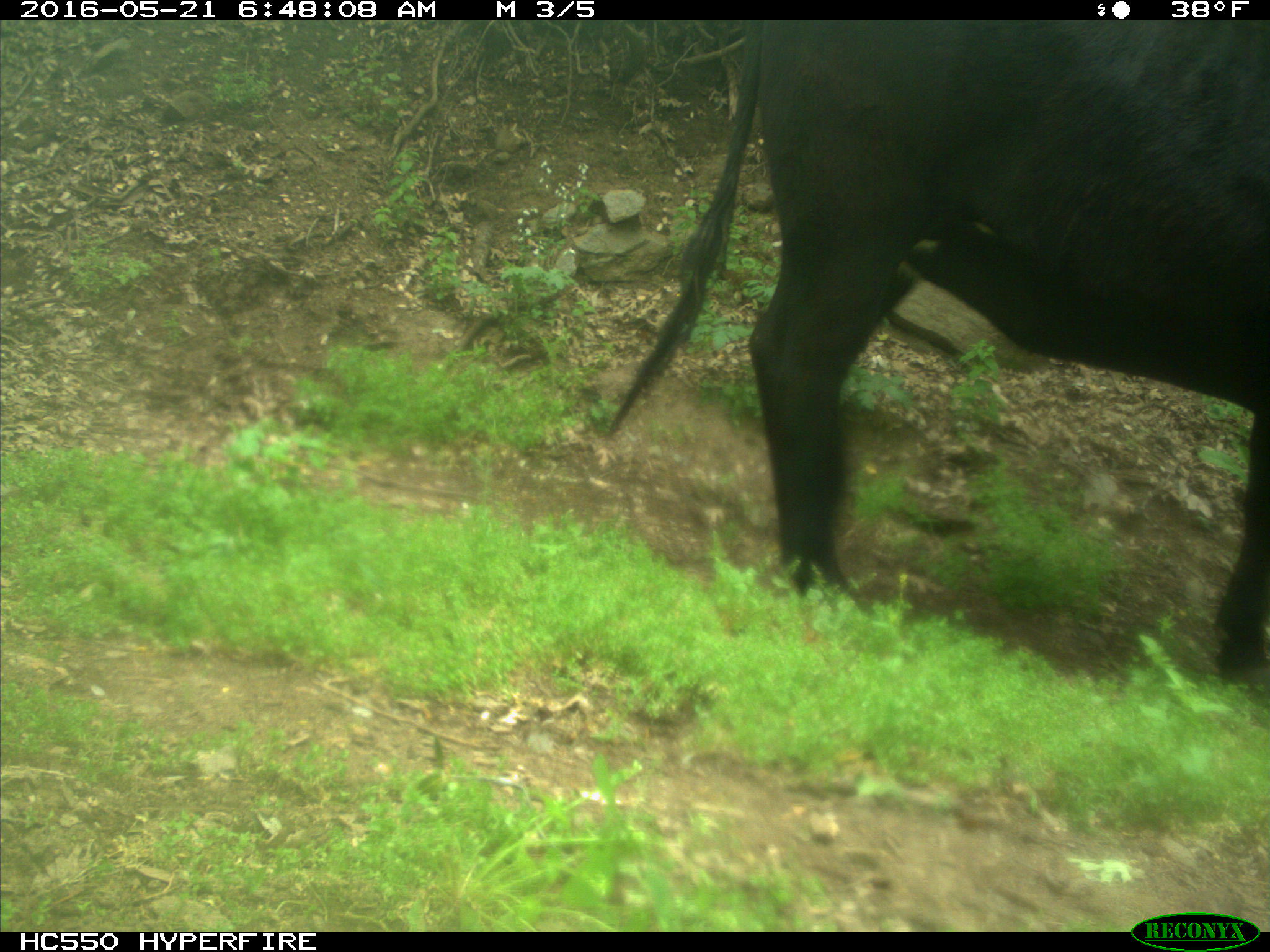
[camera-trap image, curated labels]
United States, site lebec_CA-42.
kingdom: Animalia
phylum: Chordata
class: Mammalia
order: Artiodactyla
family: Bovidae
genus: Bos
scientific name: Bos taurus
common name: domestic cow